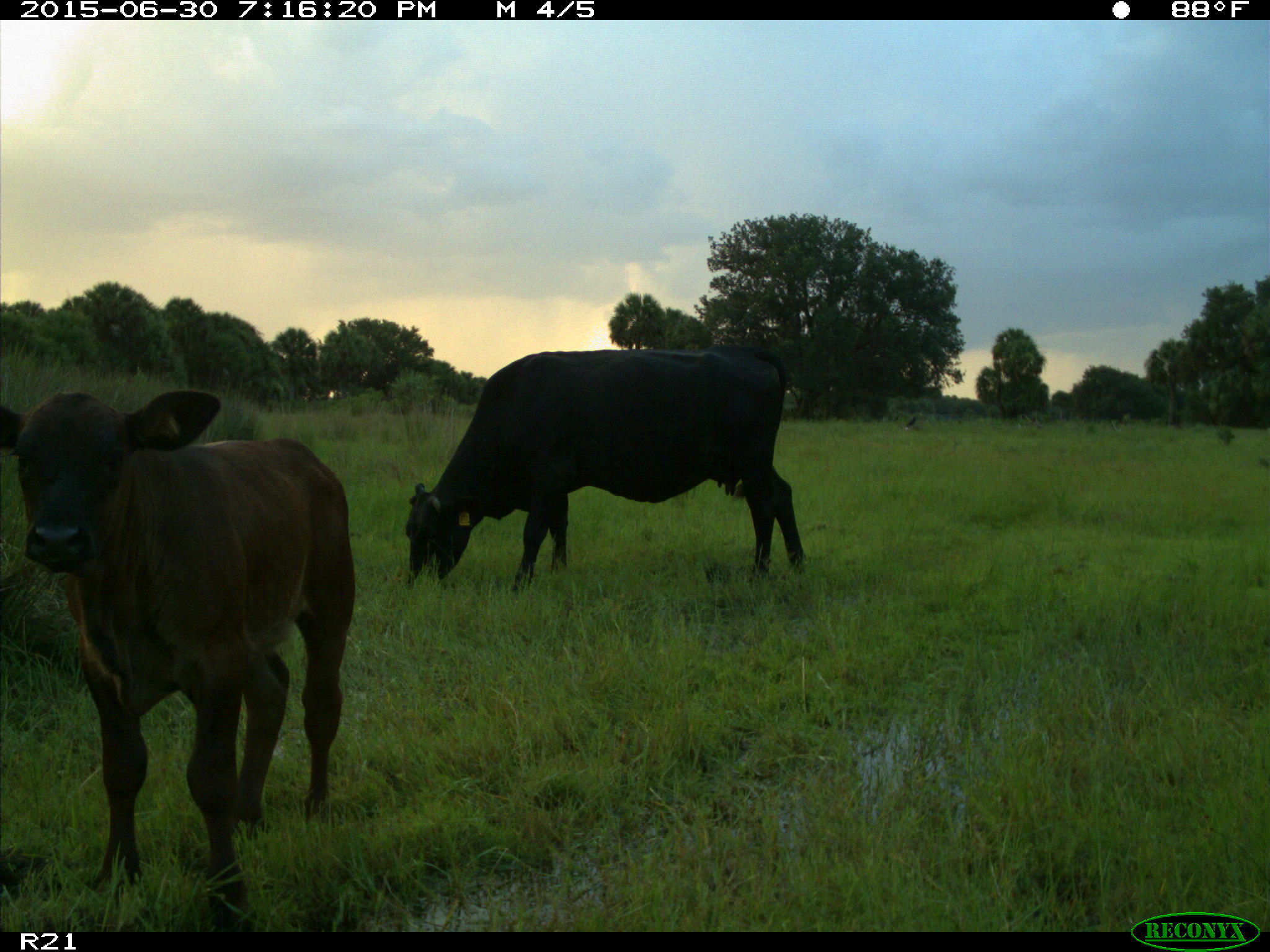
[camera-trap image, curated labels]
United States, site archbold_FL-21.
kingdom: Animalia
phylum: Chordata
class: Mammalia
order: Artiodactyla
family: Bovidae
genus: Bos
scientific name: Bos taurus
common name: domestic cow